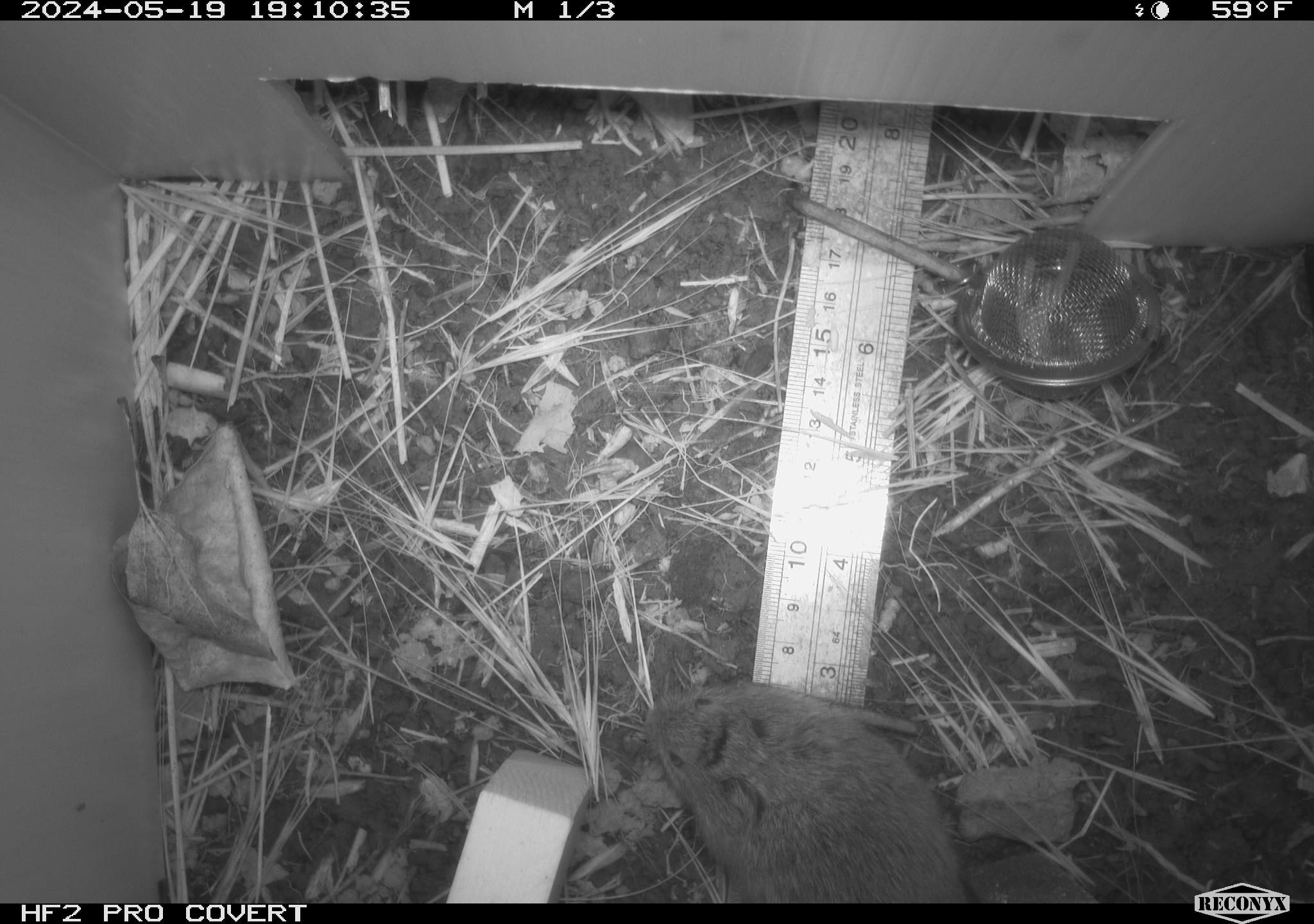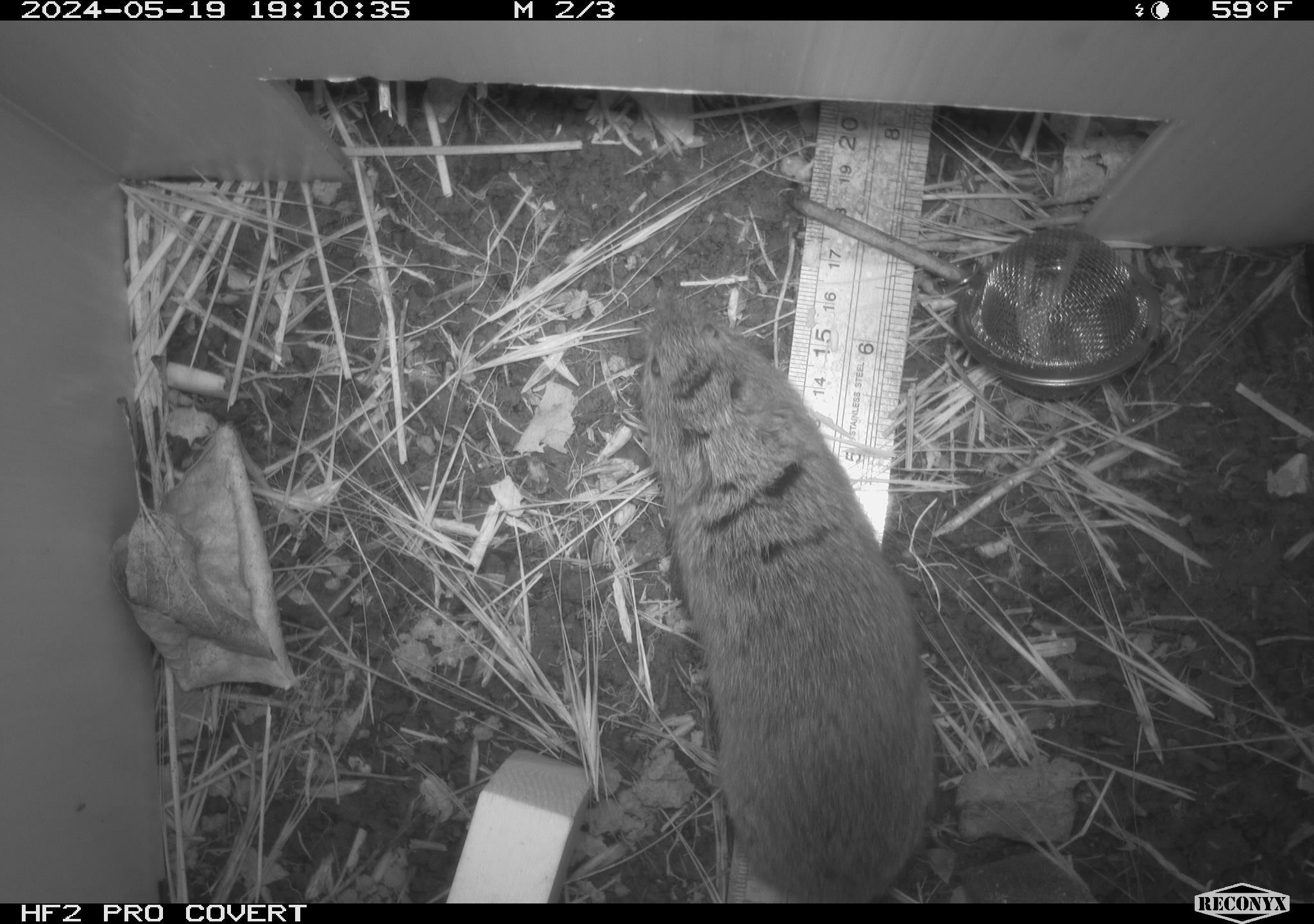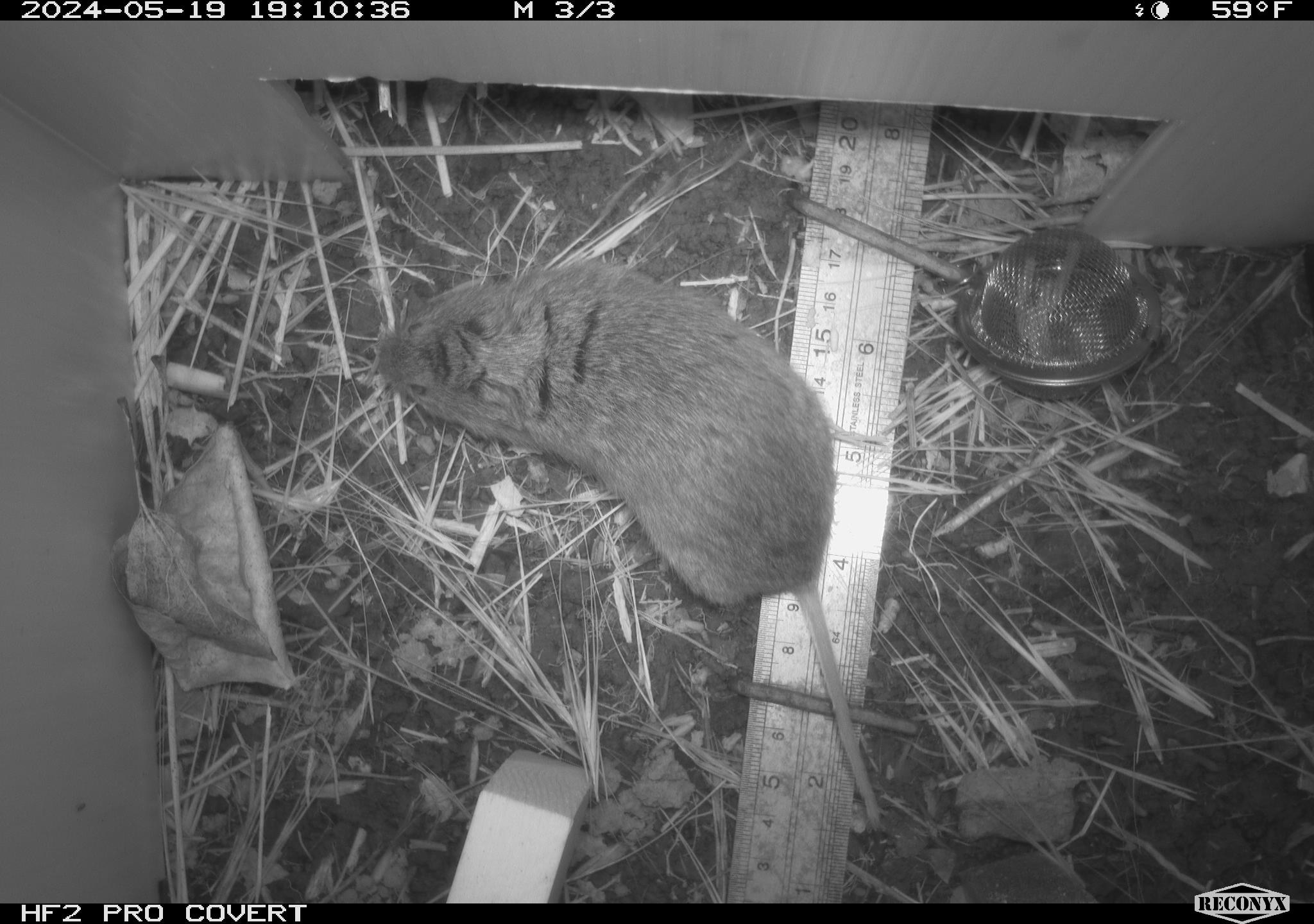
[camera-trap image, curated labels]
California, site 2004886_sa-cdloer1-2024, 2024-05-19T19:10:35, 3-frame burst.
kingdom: Animalia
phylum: Chordata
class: Mammalia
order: Rodentia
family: Cricetidae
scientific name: Arvicolinae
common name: voles, lemmings, and muskrats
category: arvicolinae subfamily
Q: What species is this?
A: Arvicolinae subfamily (voles, lemmings, and muskrats) (Arvicolinae).